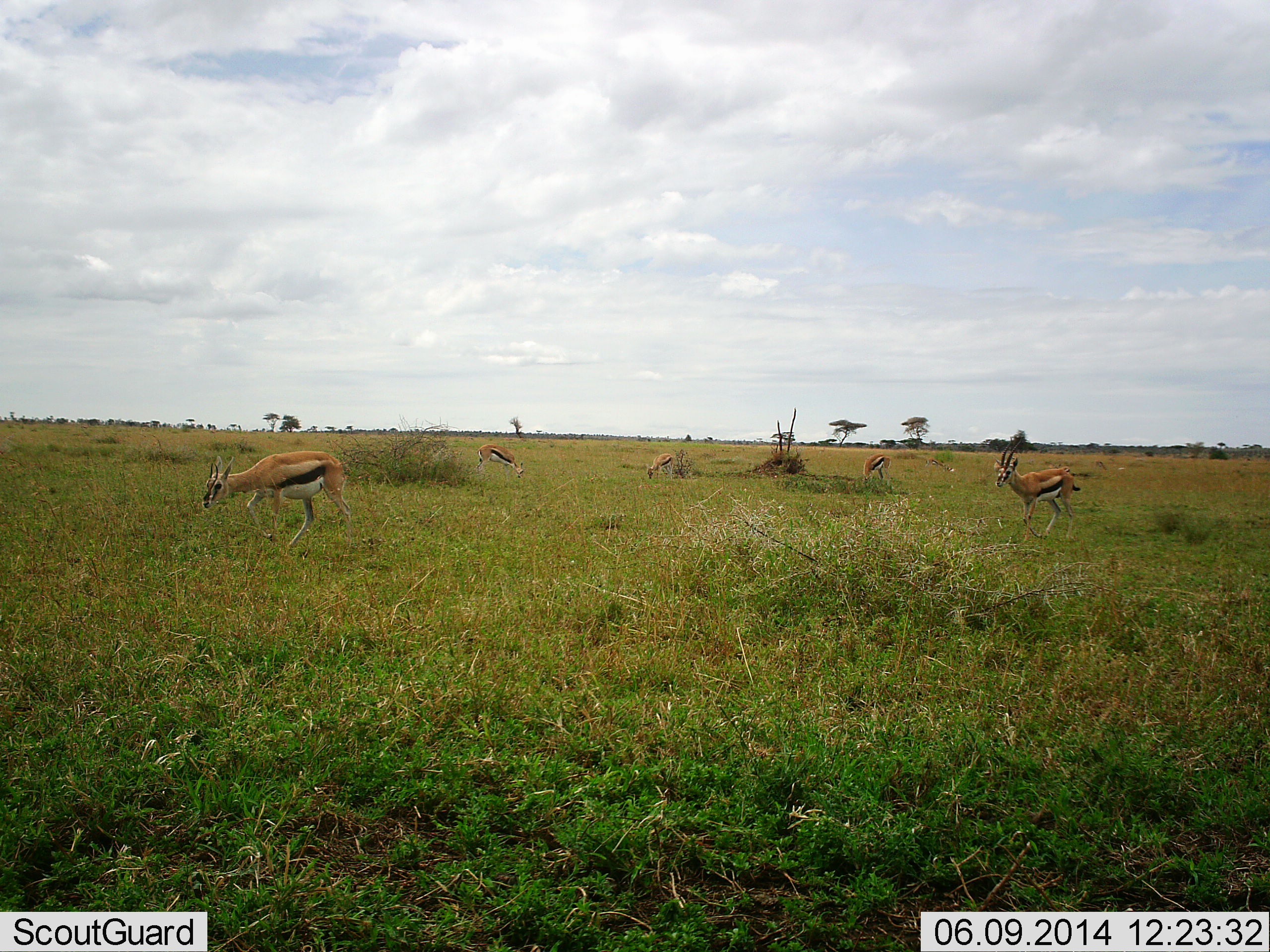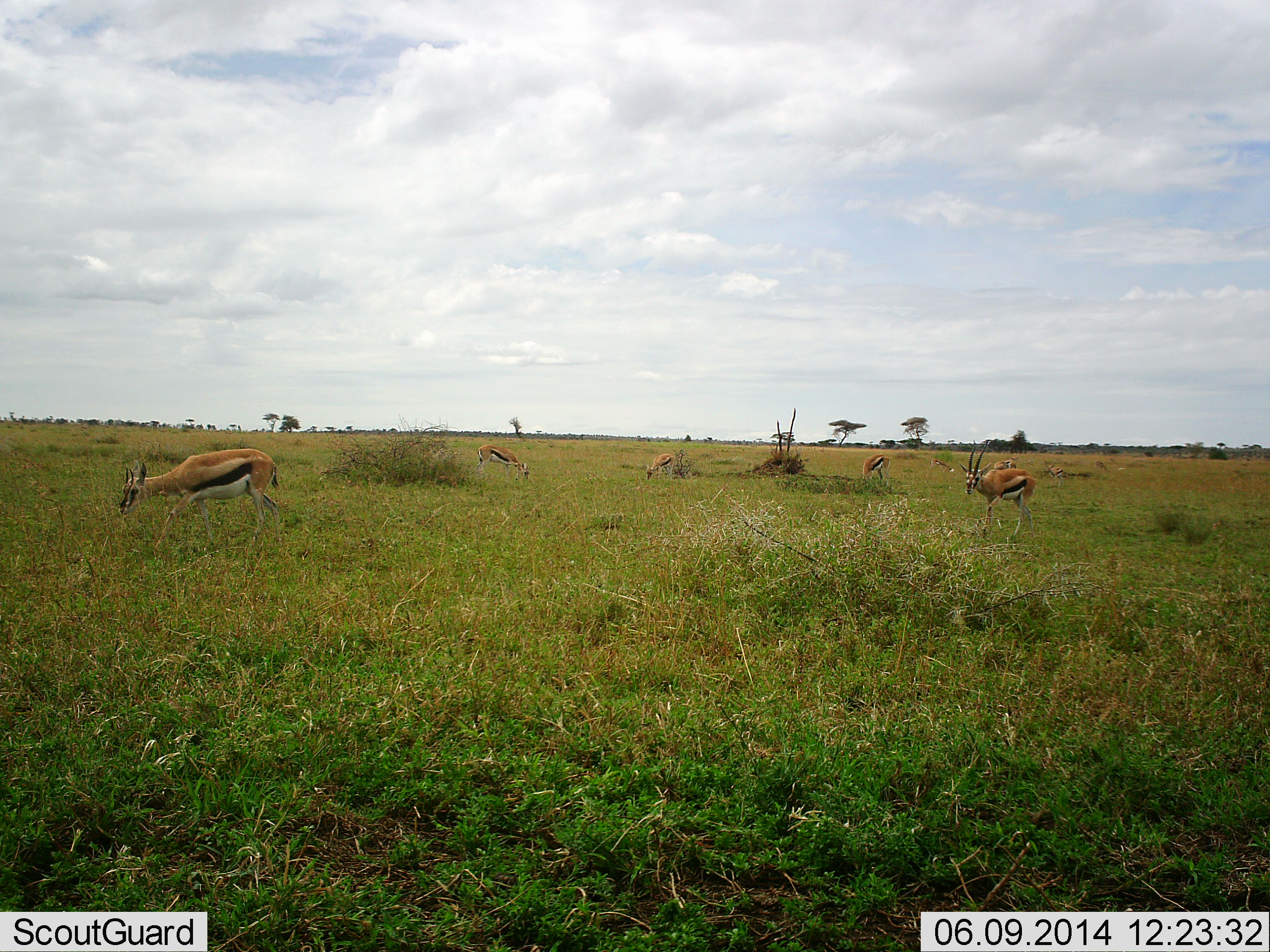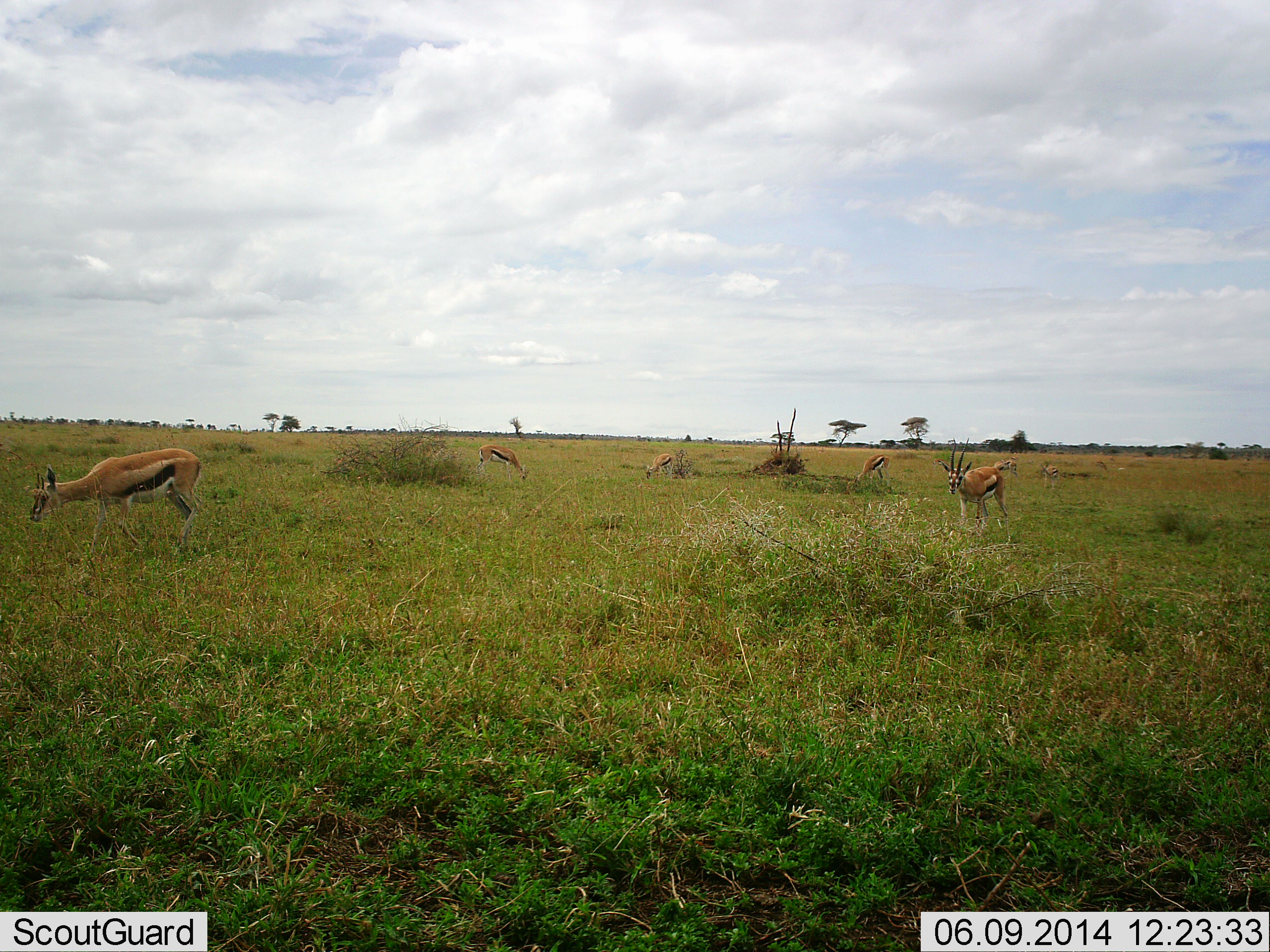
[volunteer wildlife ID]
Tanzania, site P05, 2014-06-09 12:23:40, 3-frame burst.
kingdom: Animalia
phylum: Chordata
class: Mammalia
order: Artiodactyla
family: Bovidae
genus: Eudorcas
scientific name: Eudorcas thomsonii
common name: thomson's gazelle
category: gazellethomsons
Gazellethomsons (thomson's gazelle) (Eudorcas thomsonii), count 5. Behavior (volunteer vote fractions): standing 20%, resting 0%, moving 90%, interacting 0%. Young present (vote fraction): 0%. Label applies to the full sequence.